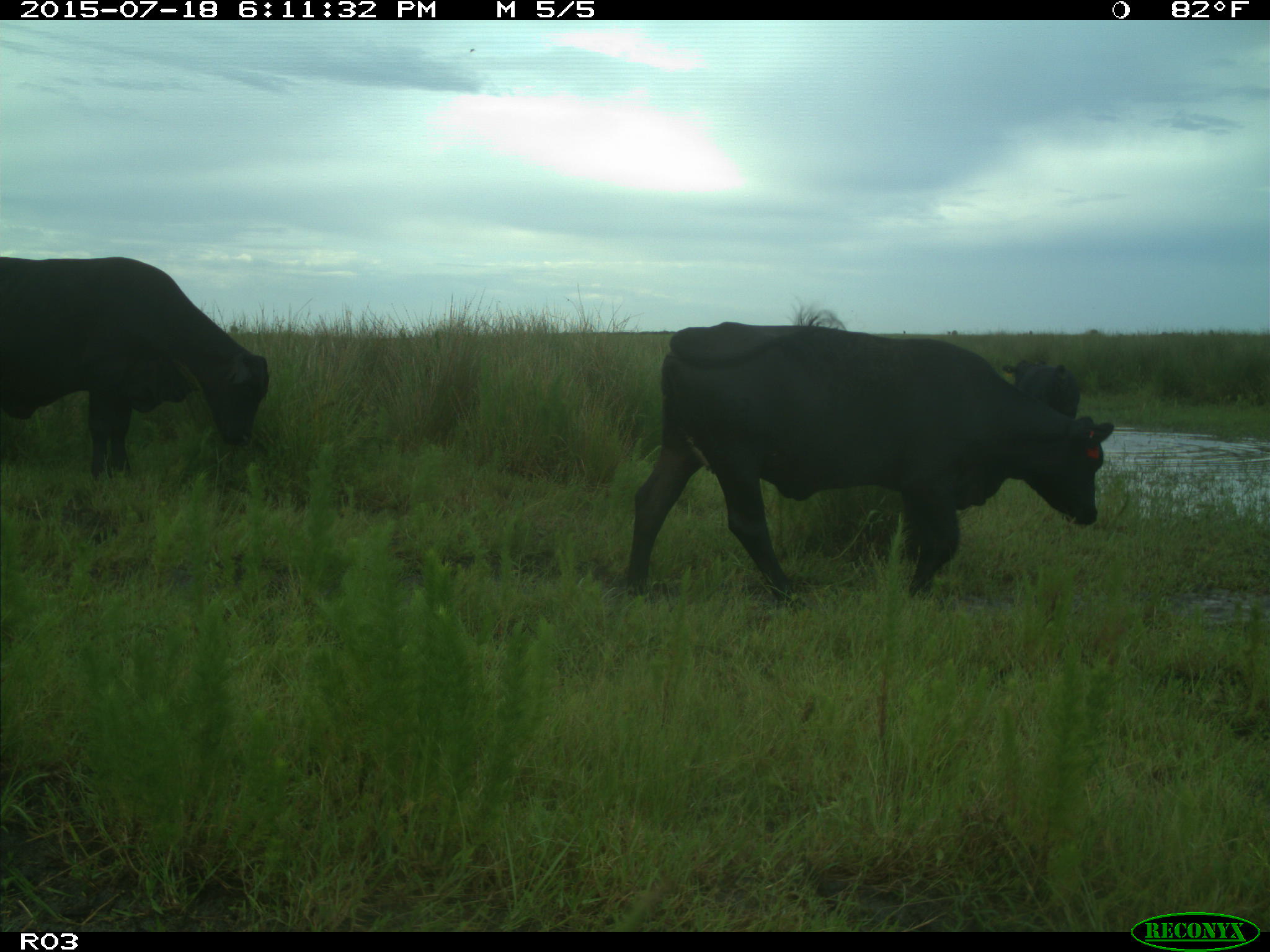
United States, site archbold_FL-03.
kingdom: Animalia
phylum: Chordata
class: Mammalia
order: Artiodactyla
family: Bovidae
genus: Bos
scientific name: Bos taurus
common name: domestic cow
Bos taurus (domestic cow).